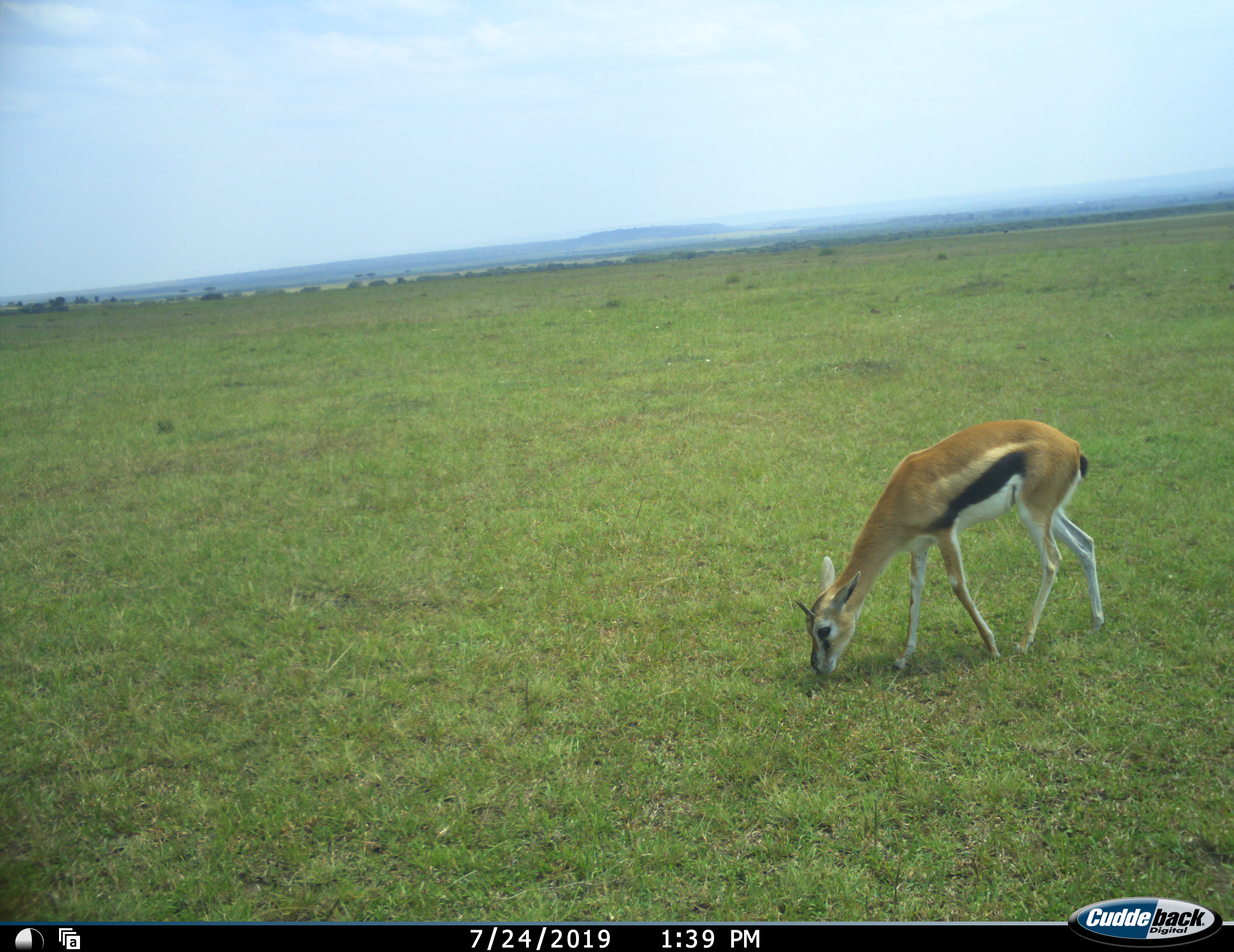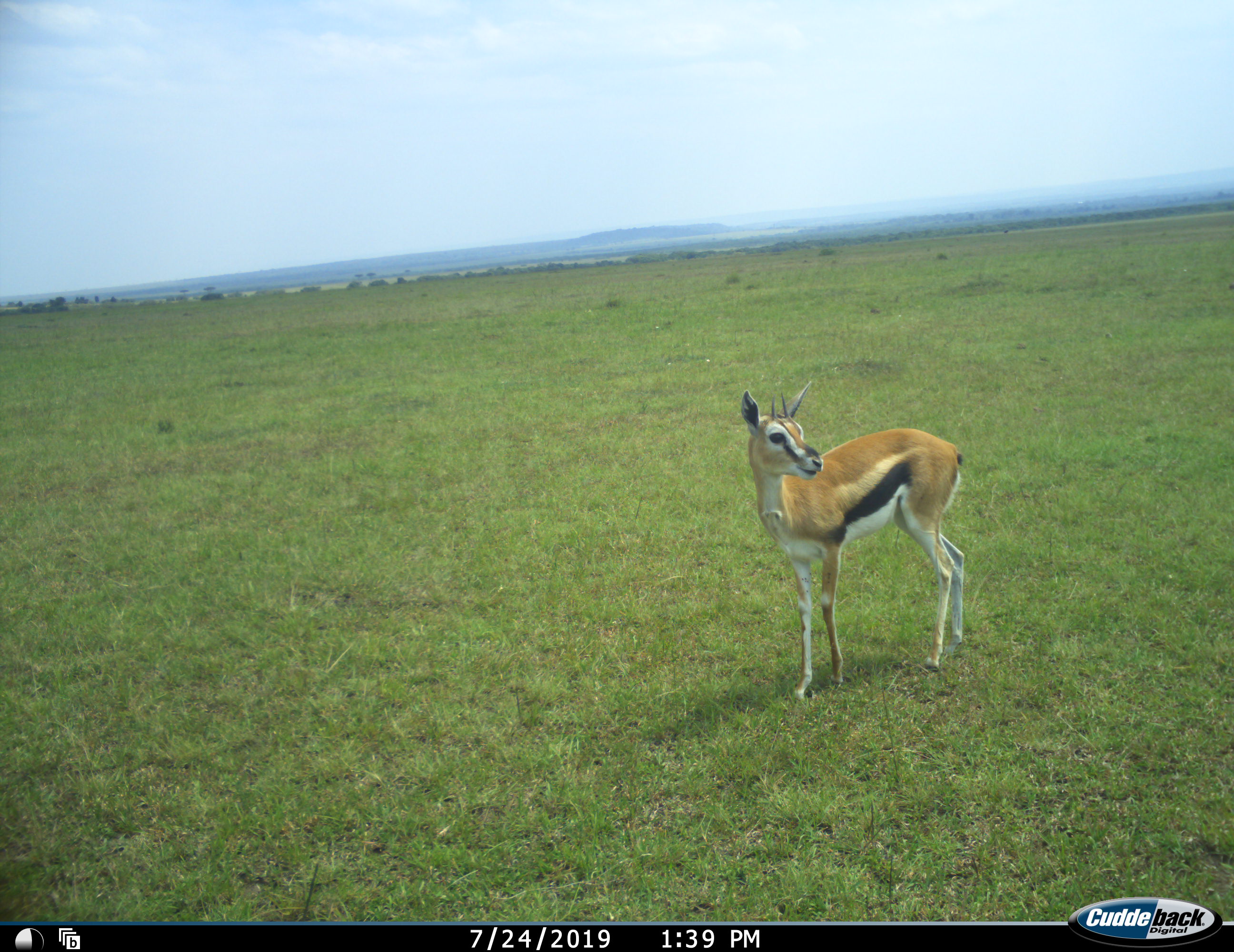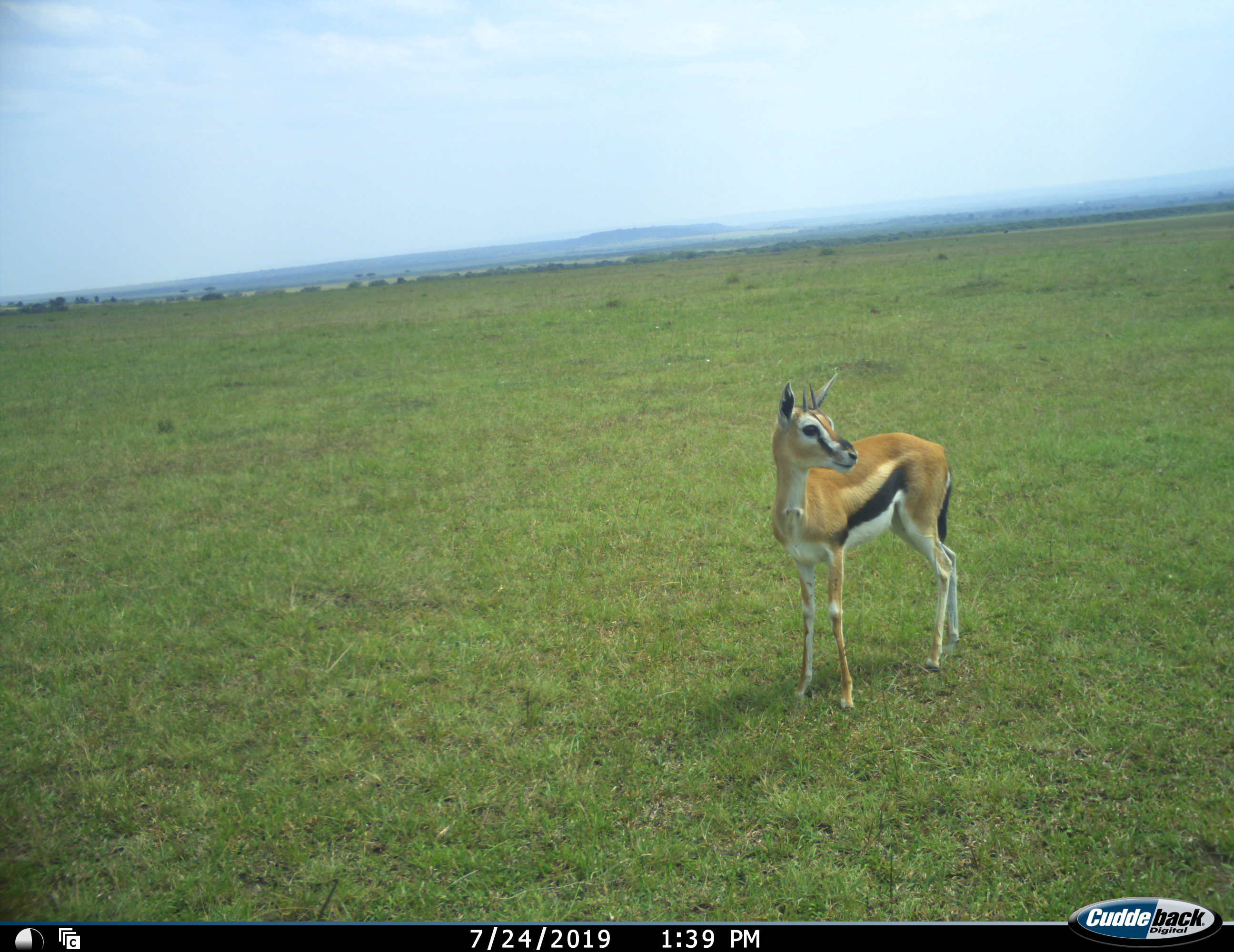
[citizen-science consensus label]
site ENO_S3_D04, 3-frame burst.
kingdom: Animalia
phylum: Chordata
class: Mammalia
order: Artiodactyla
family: Bovidae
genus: Eudorcas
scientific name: Eudorcas thomsonii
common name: thomson's gazelle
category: gazellethomsons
Gazellethomsons (thomson's gazelle) (Eudorcas thomsonii), count 1. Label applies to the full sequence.